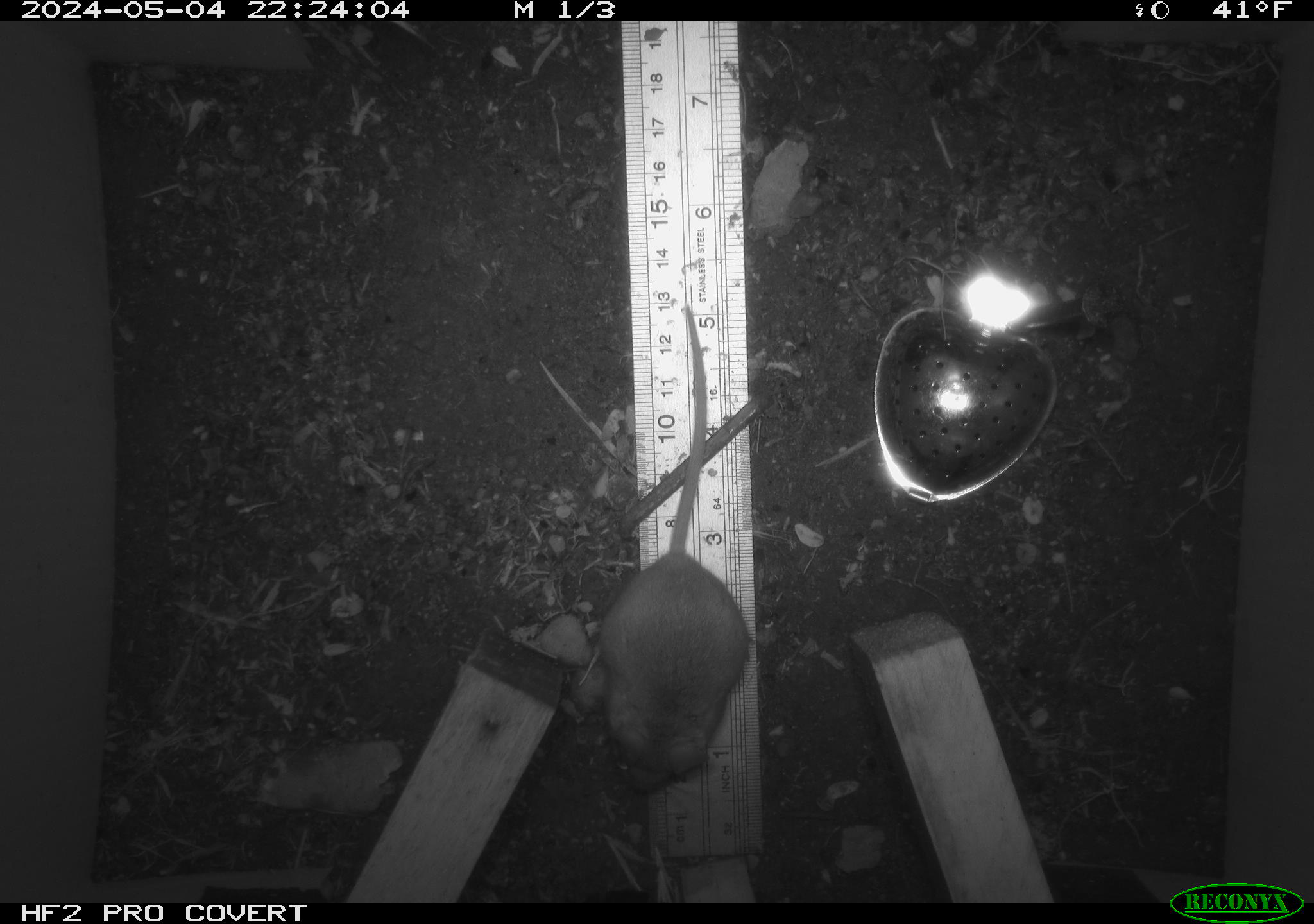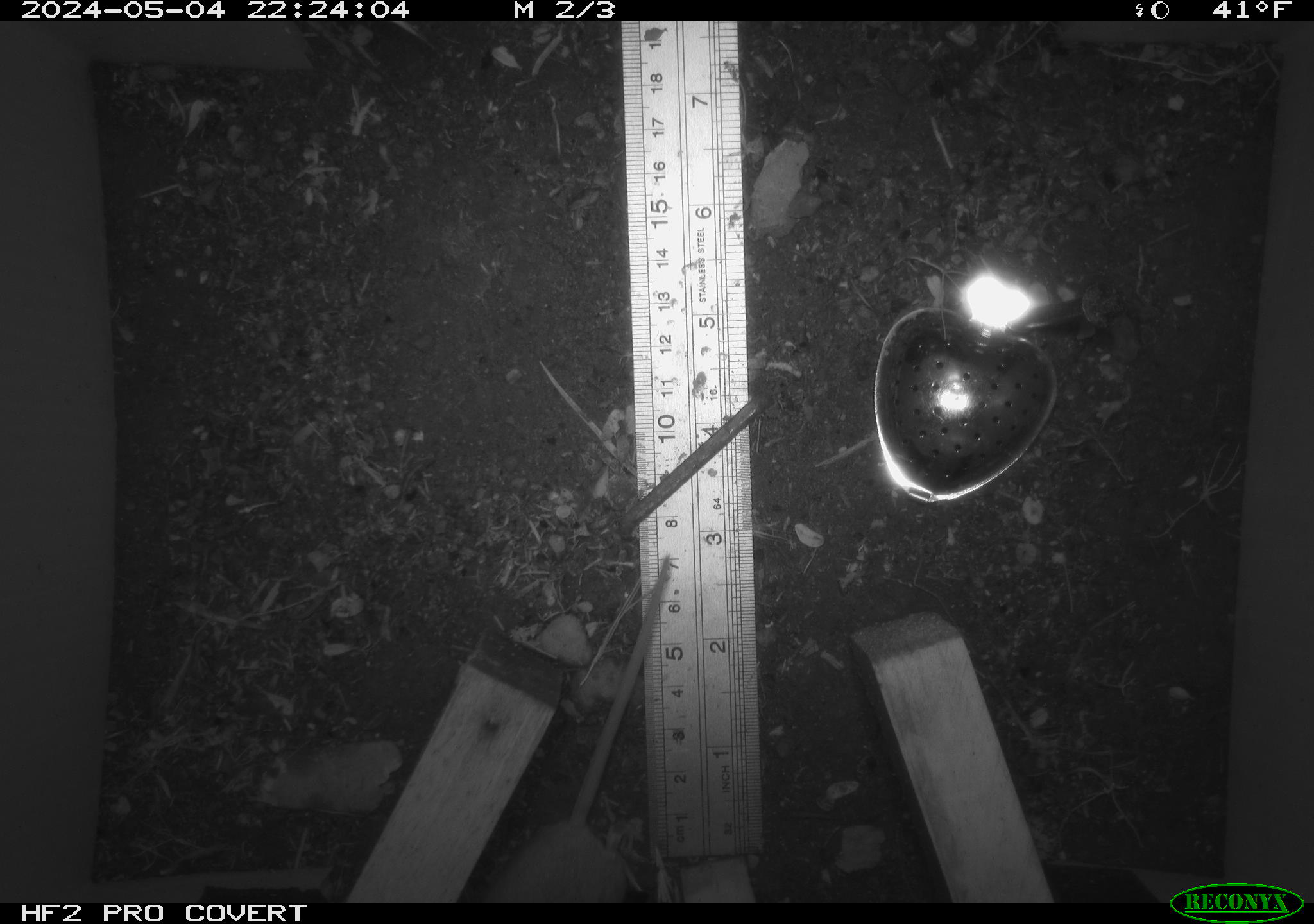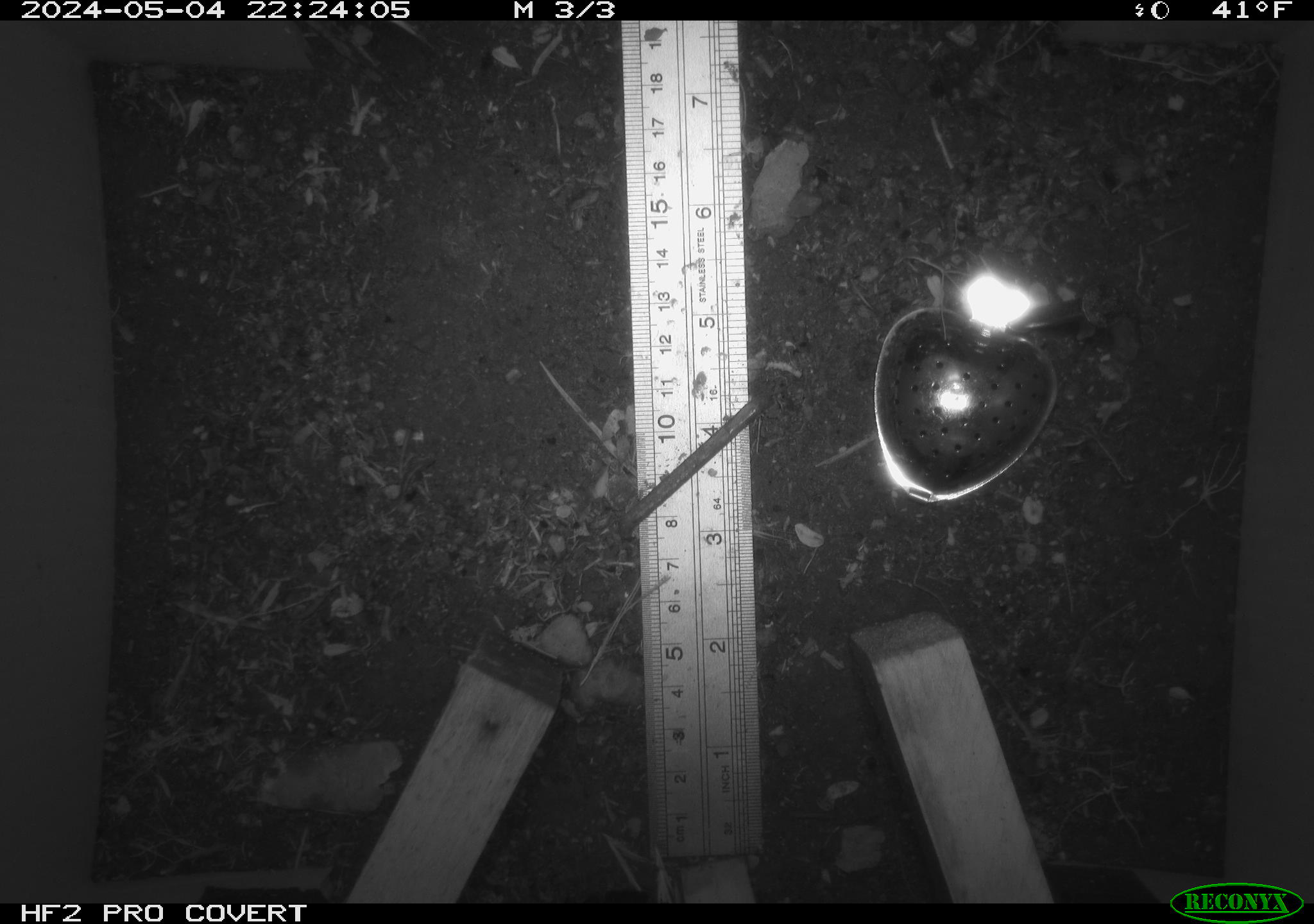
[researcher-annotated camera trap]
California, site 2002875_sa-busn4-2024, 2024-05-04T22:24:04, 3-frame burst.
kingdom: Animalia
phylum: Chordata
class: Mammalia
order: Rodentia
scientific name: Rodentia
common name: rodent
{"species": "rodent (Rodentia)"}